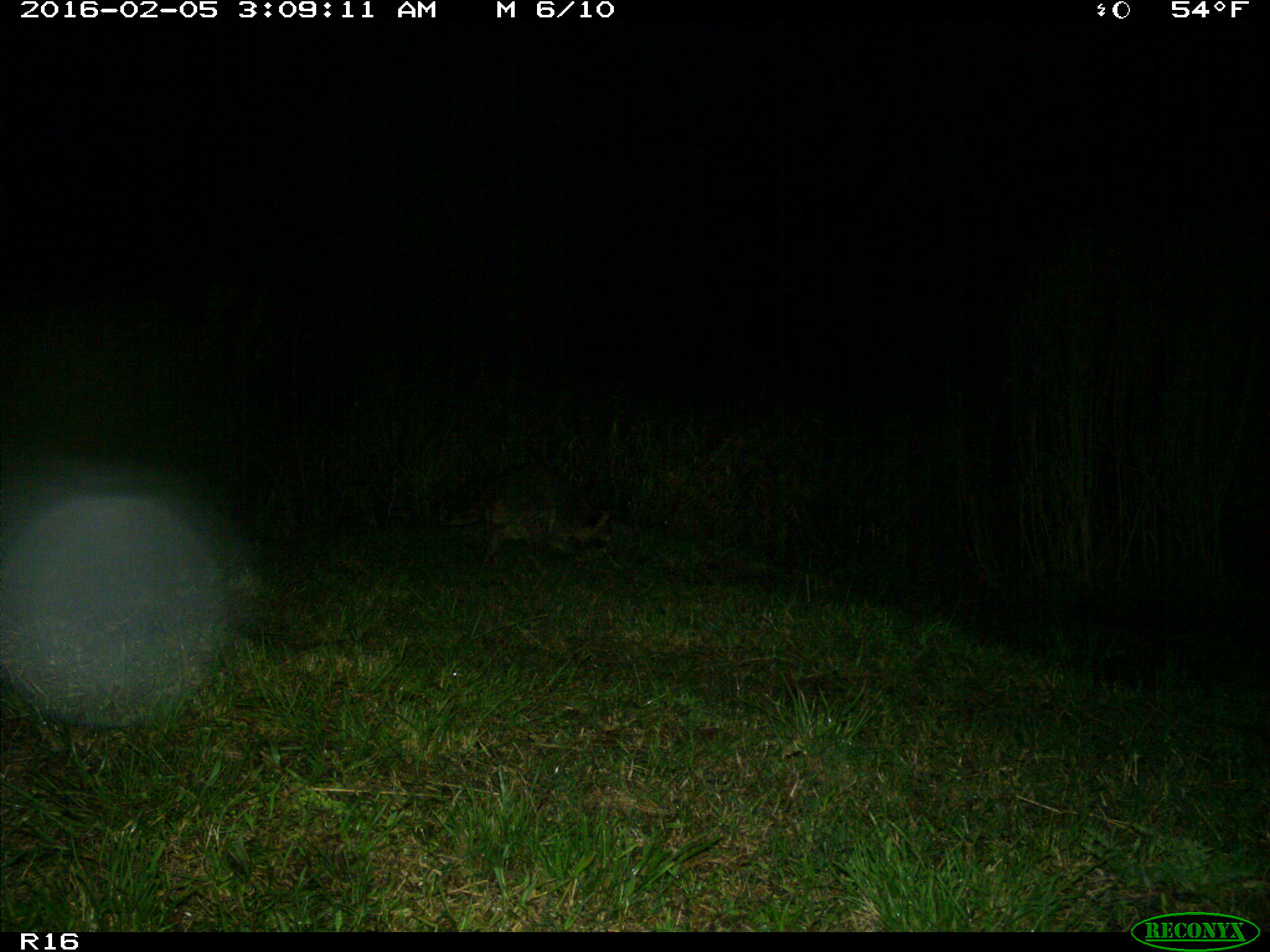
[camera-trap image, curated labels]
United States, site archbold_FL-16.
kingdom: Animalia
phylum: Chordata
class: Mammalia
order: Carnivora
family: Procyonidae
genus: Procyon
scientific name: Procyon lotor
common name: common raccoon